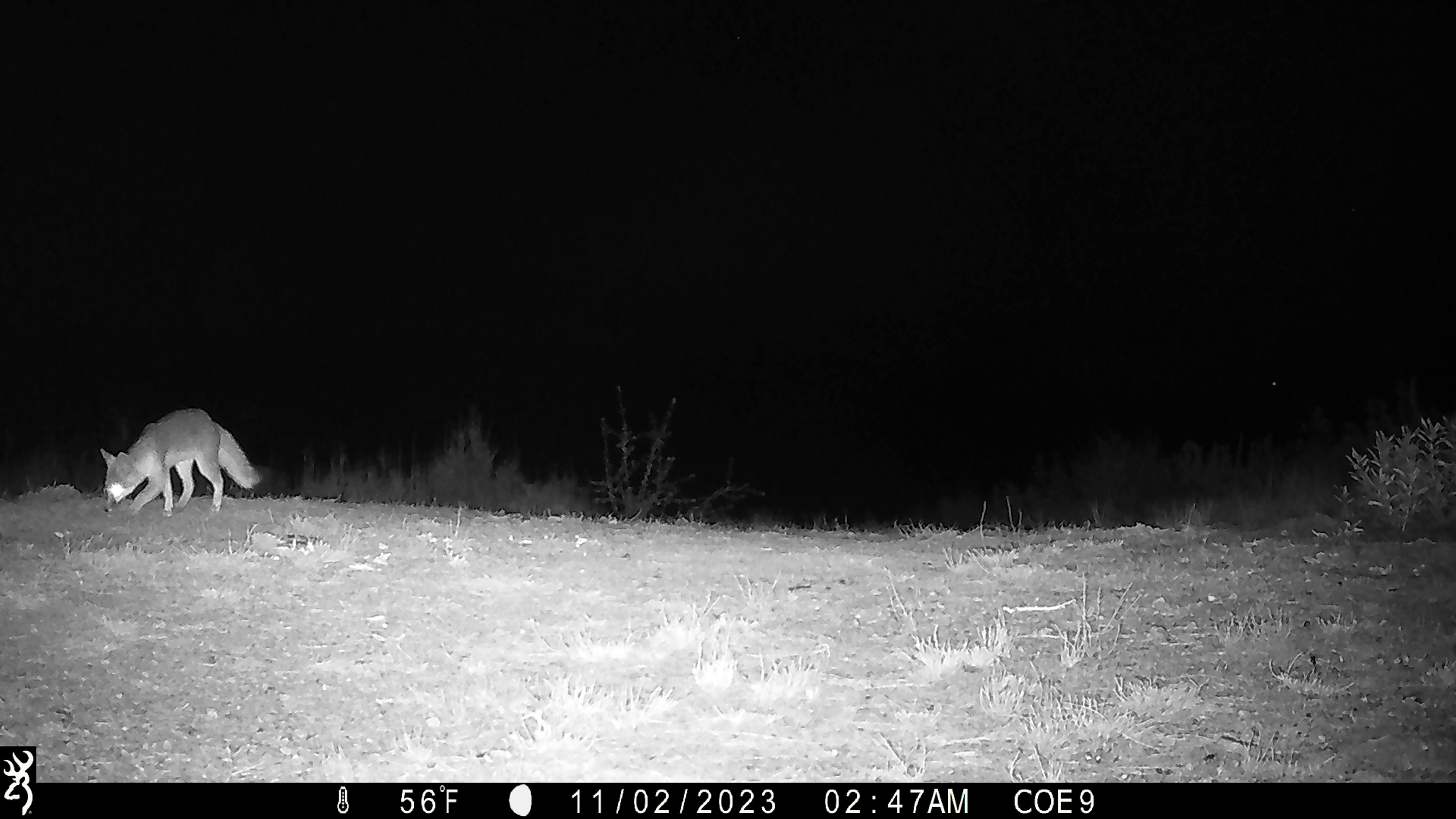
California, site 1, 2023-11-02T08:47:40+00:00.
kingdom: Animalia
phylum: Chordata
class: Mammalia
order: Carnivora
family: Canidae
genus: Urocyon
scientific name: Urocyon cinereoargenteus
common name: gray fox